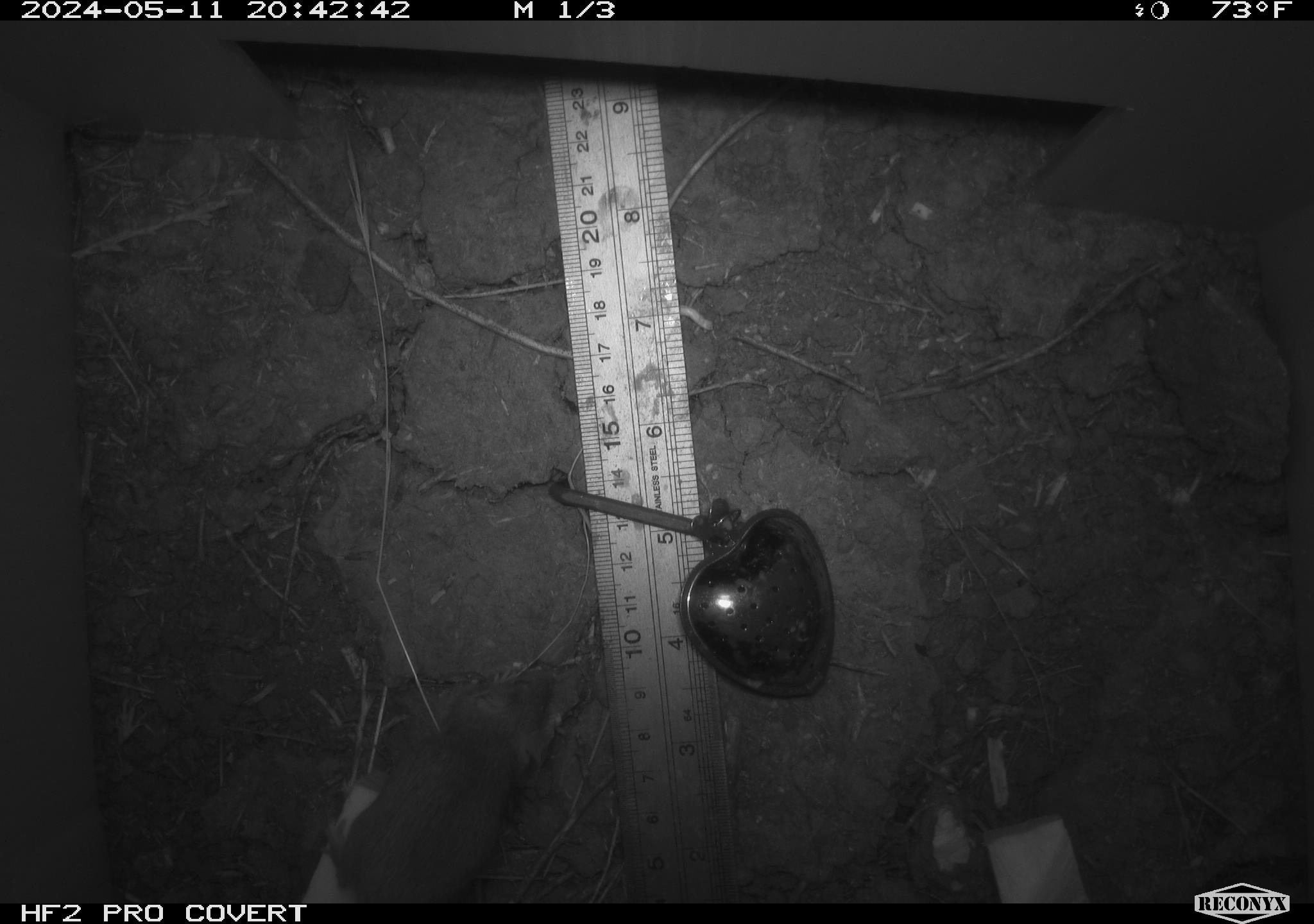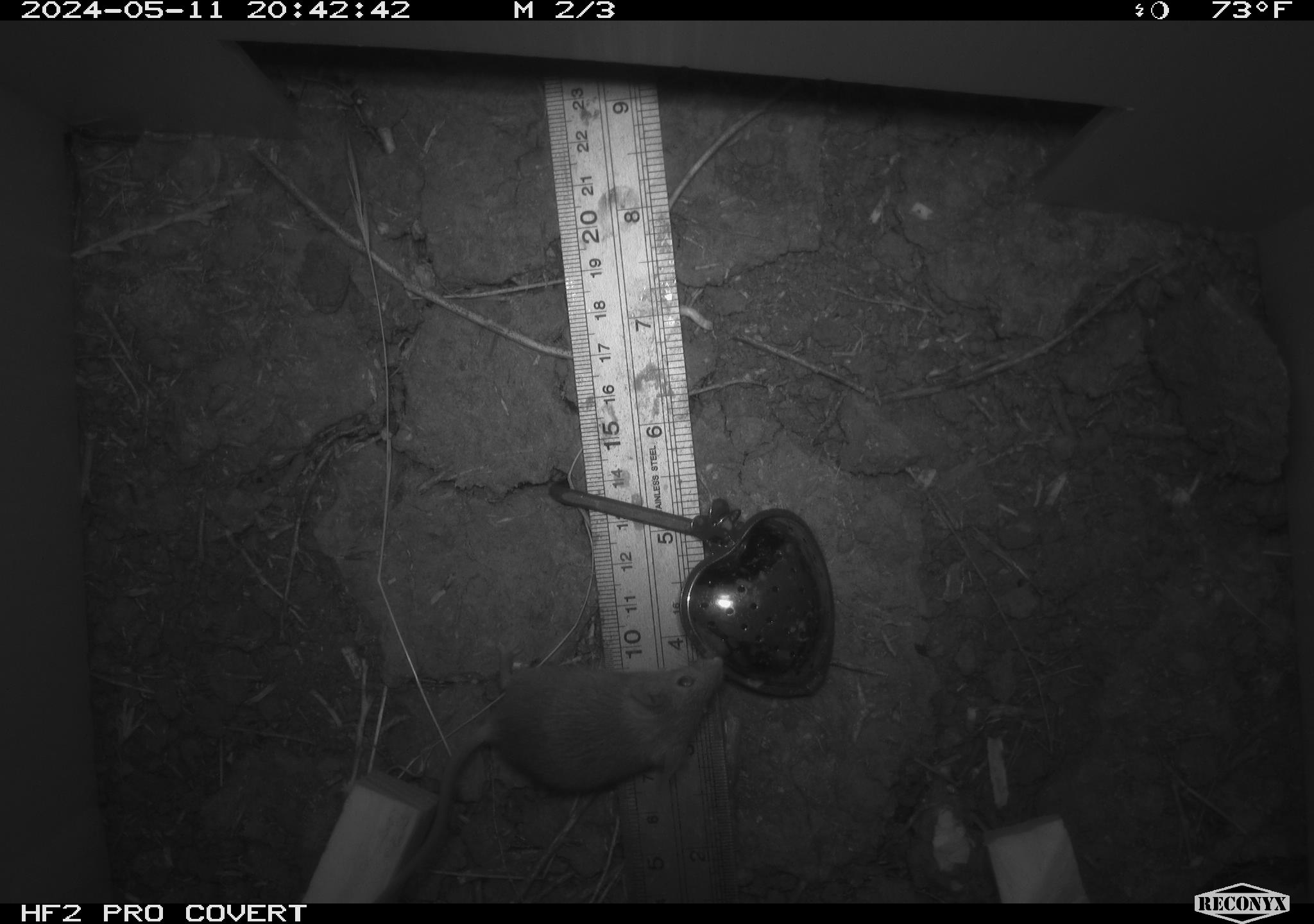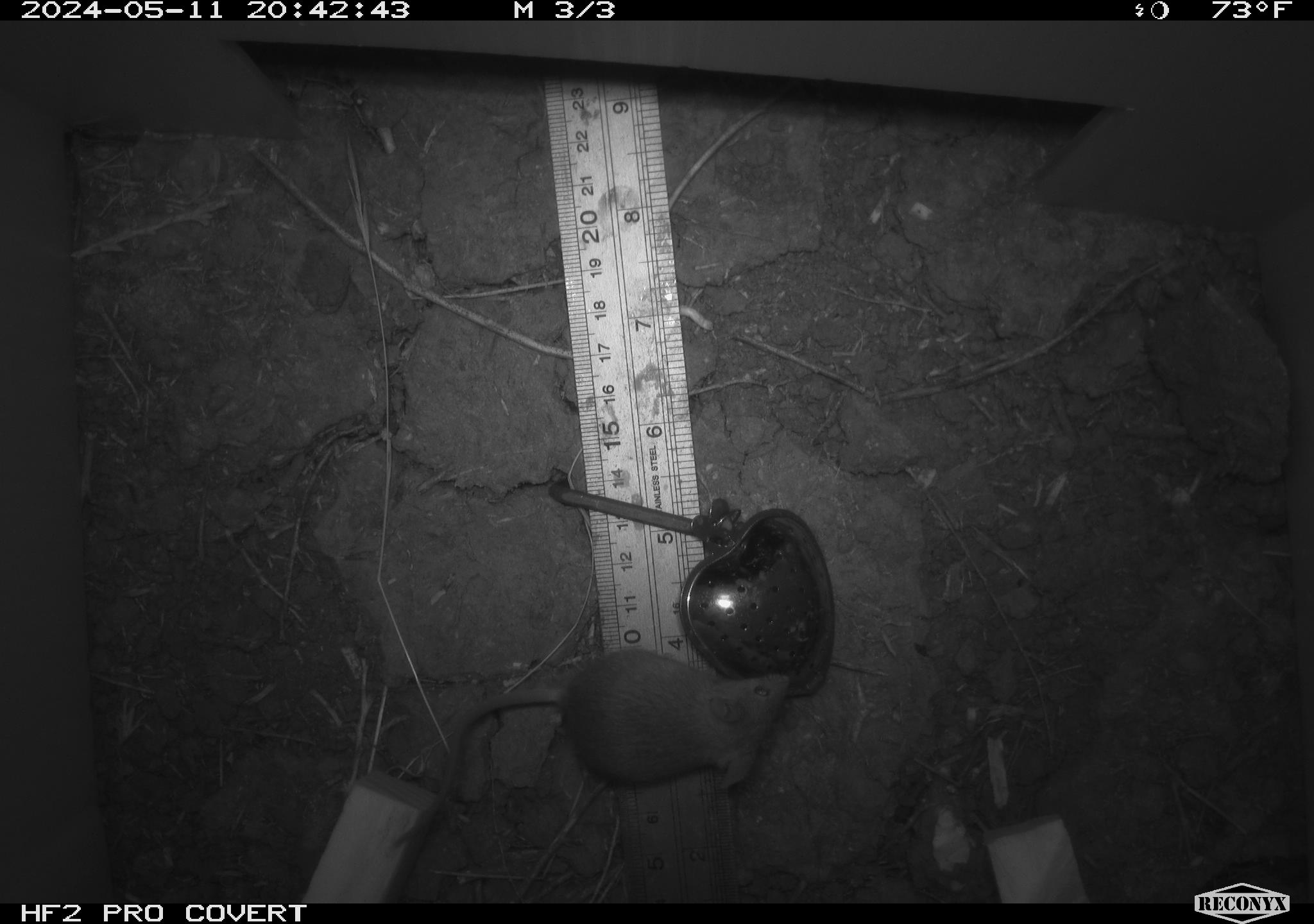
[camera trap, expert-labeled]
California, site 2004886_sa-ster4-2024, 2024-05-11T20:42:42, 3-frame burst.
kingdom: Animalia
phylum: Chordata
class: Mammalia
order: Rodentia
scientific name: Rodentia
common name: mouse species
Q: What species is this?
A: Mouse species (Rodentia).